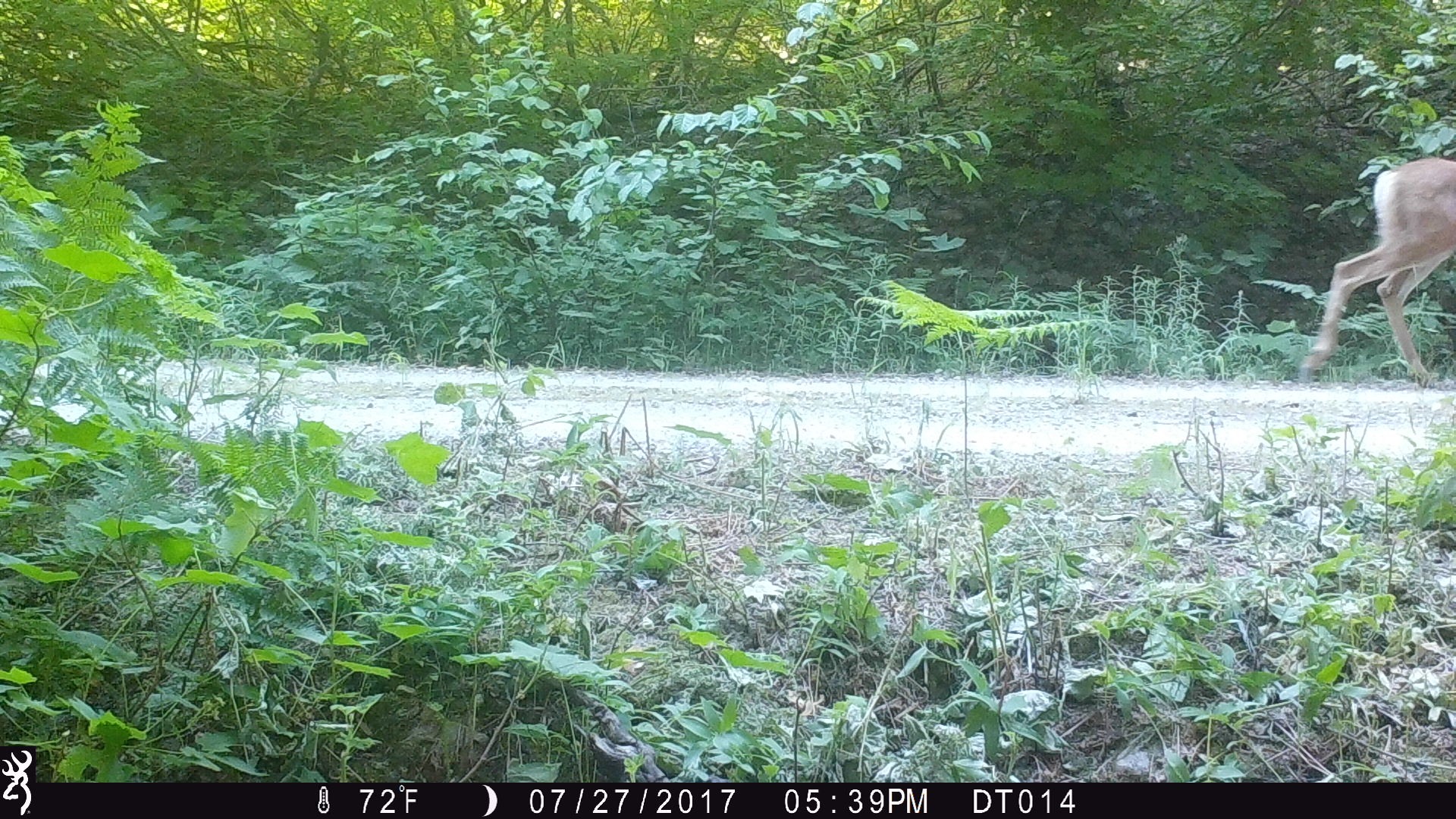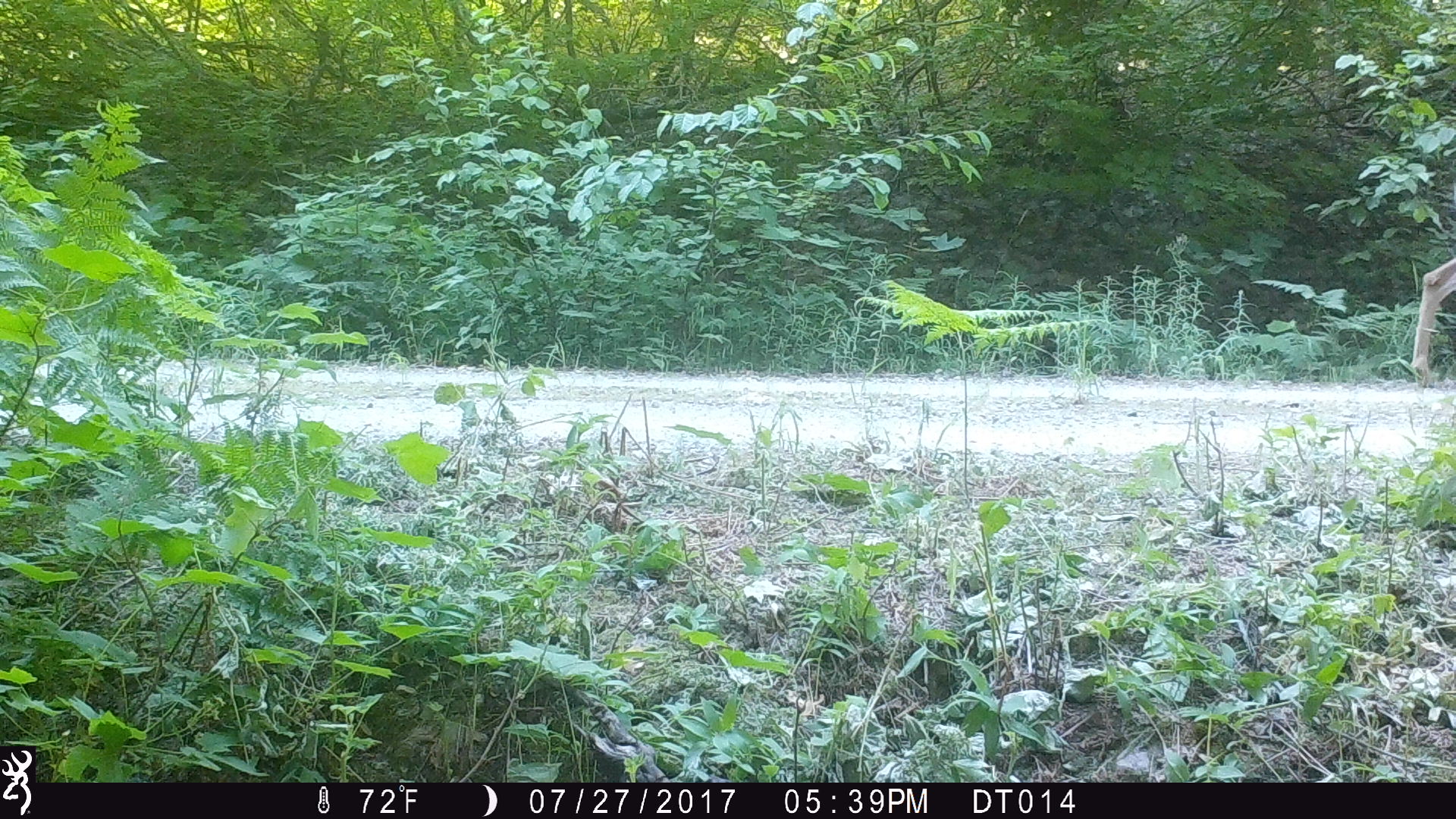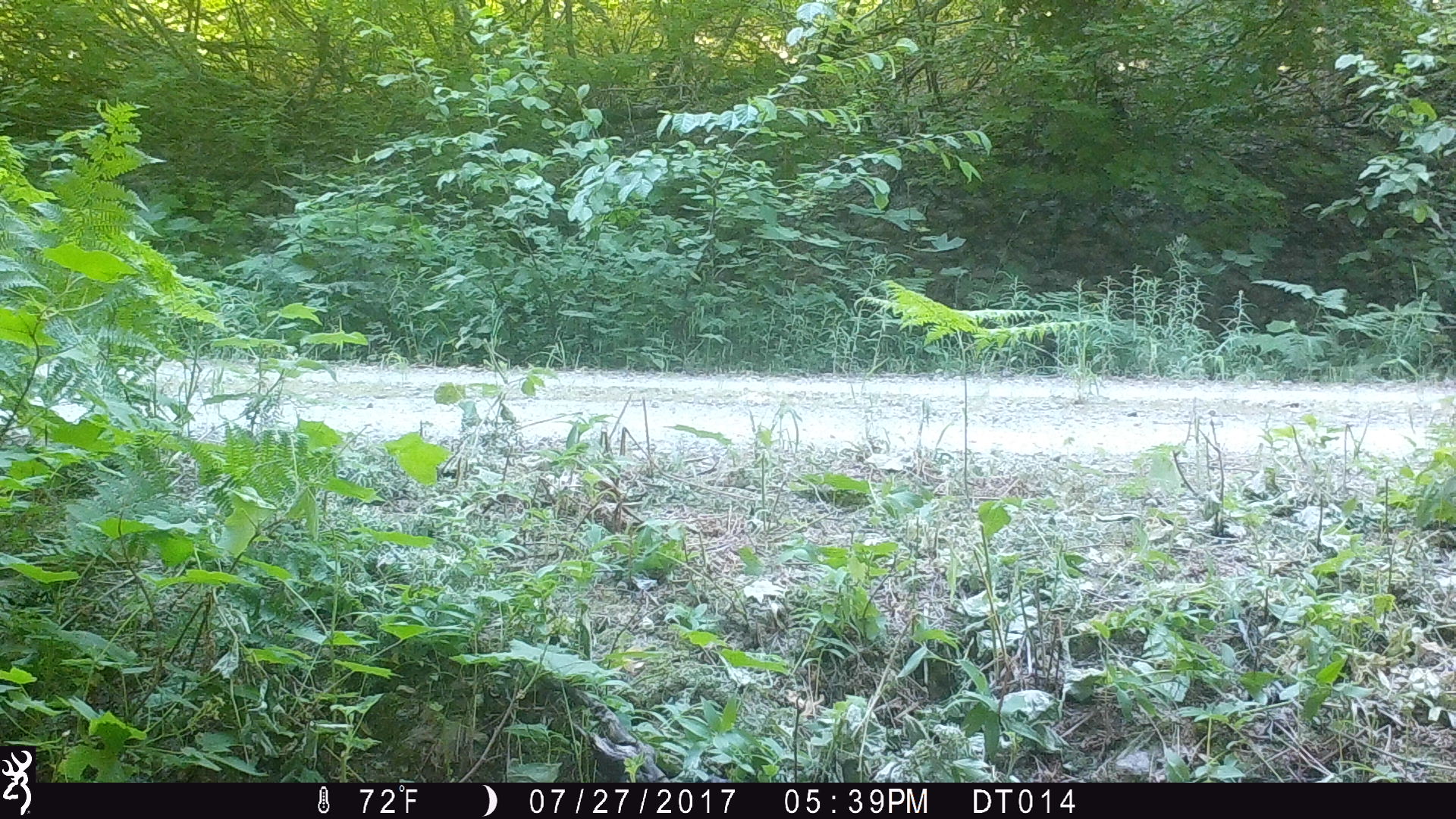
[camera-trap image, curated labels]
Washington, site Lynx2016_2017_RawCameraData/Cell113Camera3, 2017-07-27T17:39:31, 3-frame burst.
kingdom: Animalia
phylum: Chordata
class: Mammalia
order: Artiodactyla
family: Cervidae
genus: Odocoileus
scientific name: Odocoileus hemionus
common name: mule deer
Odocoileus hemionus (mule deer). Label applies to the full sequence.